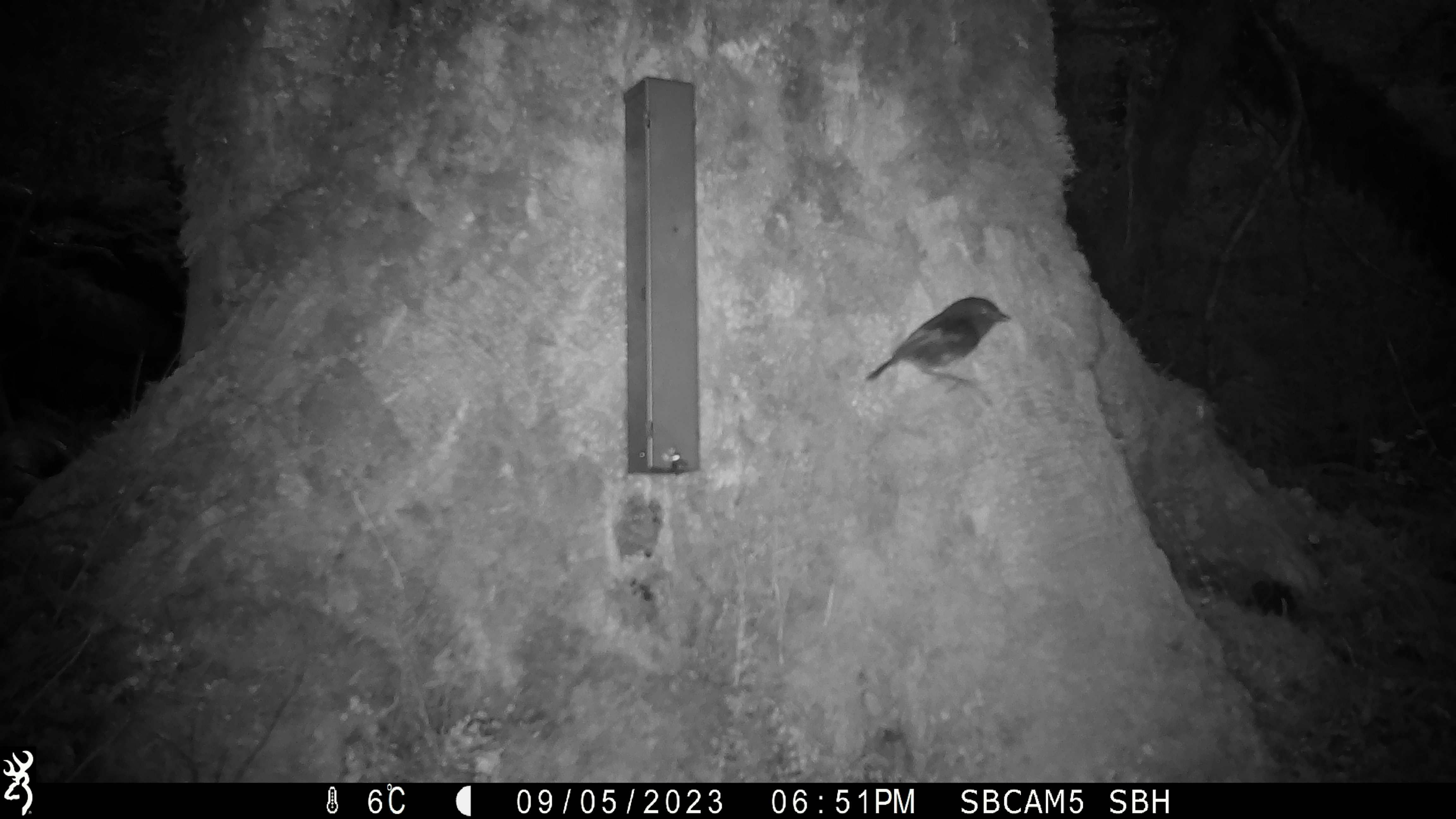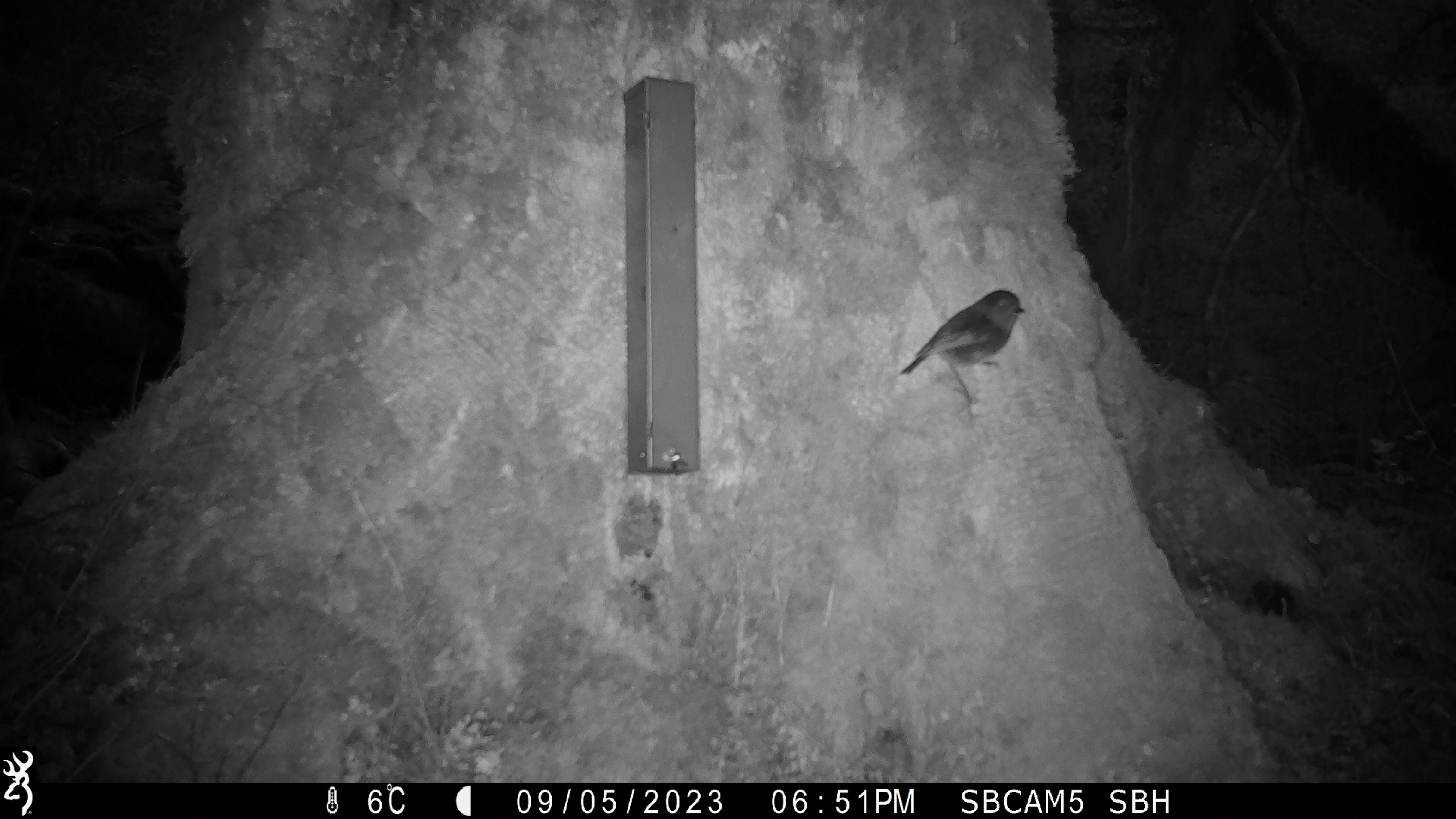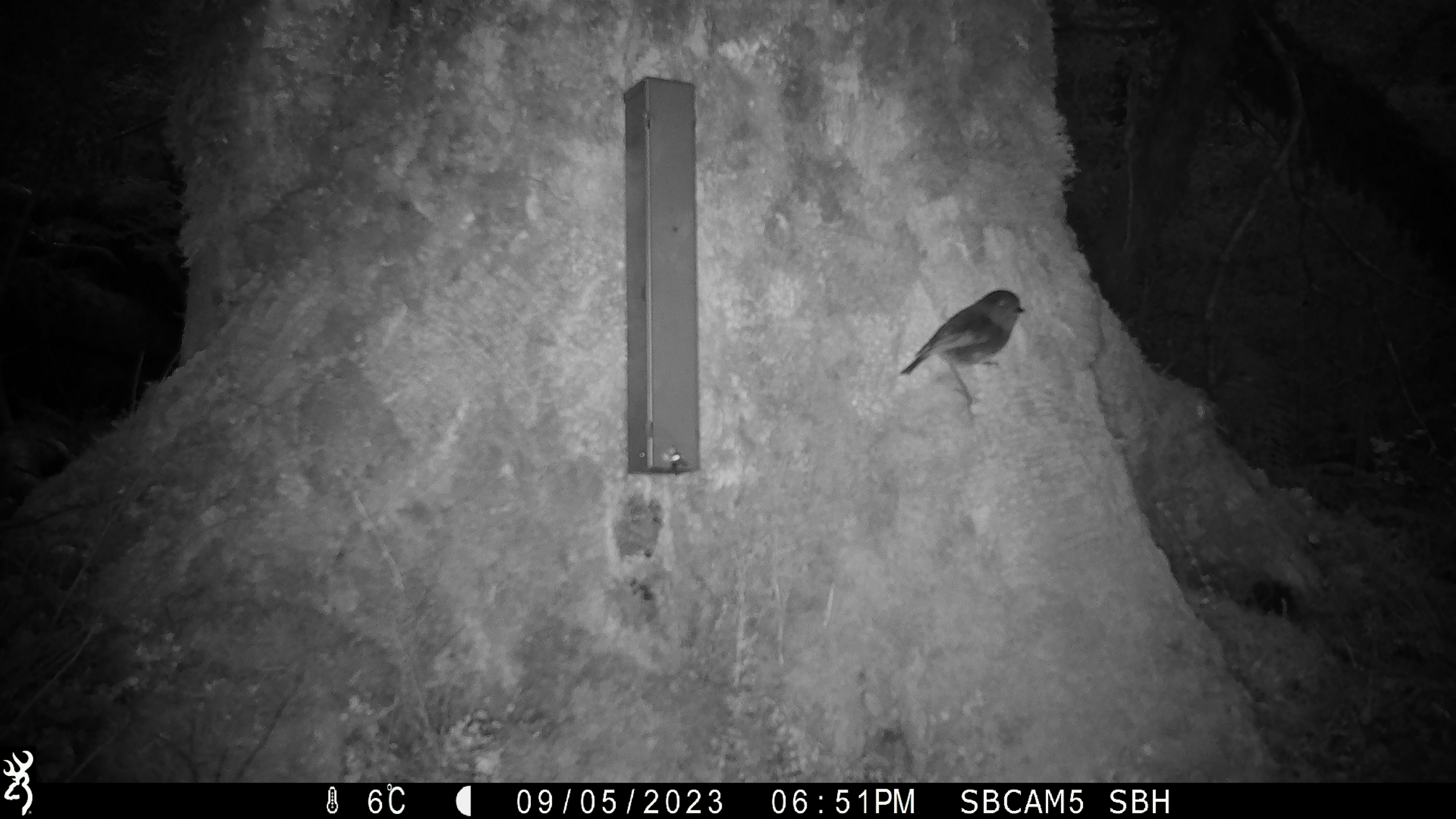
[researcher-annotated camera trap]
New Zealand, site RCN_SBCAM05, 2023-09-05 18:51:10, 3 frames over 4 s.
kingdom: Animalia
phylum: Chordata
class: Aves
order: Passeriformes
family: Petroicidae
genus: Petroica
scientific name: Petroica australis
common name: new zealand robin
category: robin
Robin (new zealand robin) (Petroica australis).